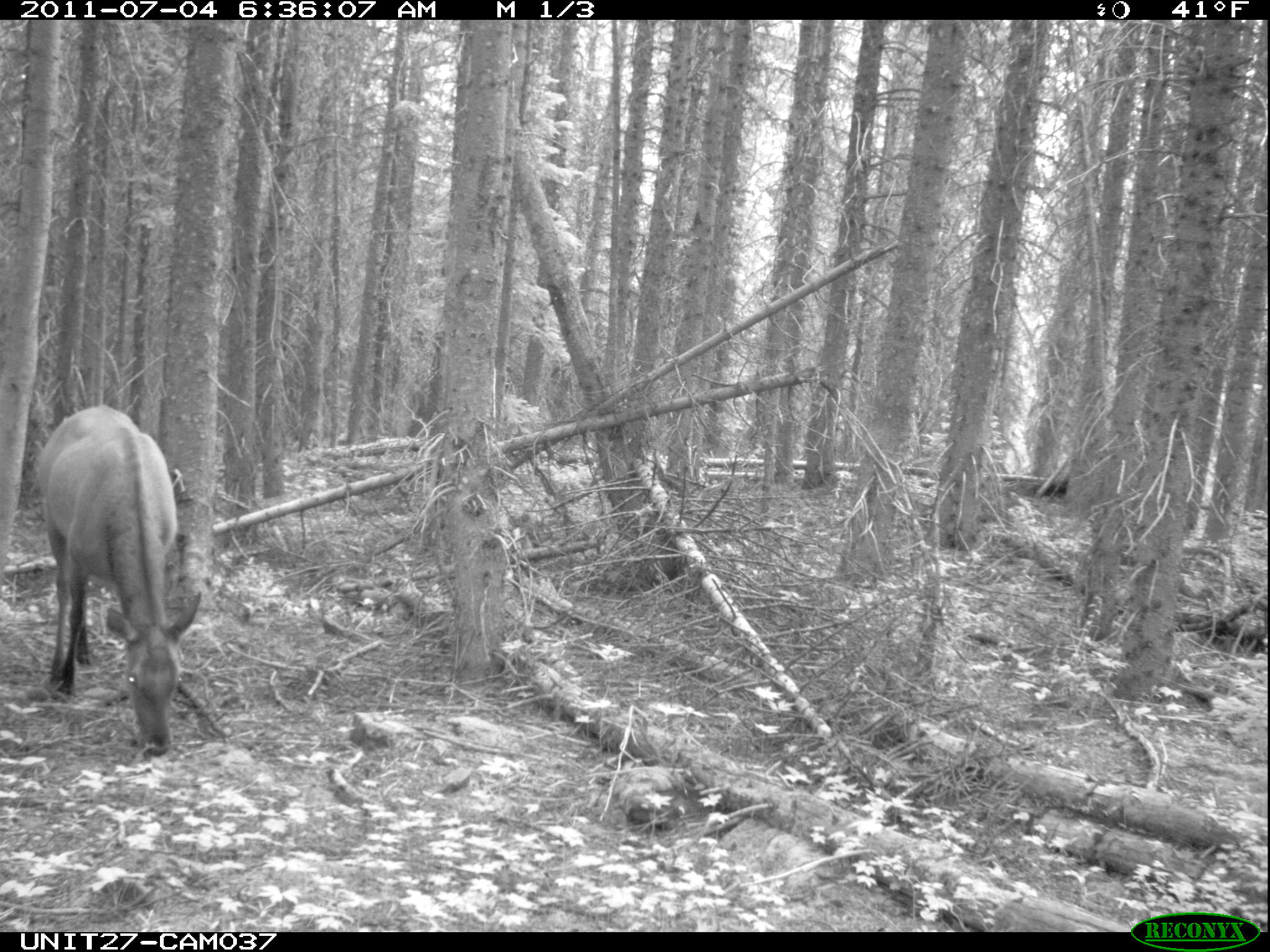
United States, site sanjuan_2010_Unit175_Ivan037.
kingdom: Animalia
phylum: Chordata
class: Mammalia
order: Artiodactyla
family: Cervidae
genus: Cervus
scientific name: Cervus elaphus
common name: red deer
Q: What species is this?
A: Cervus elaphus (red deer).